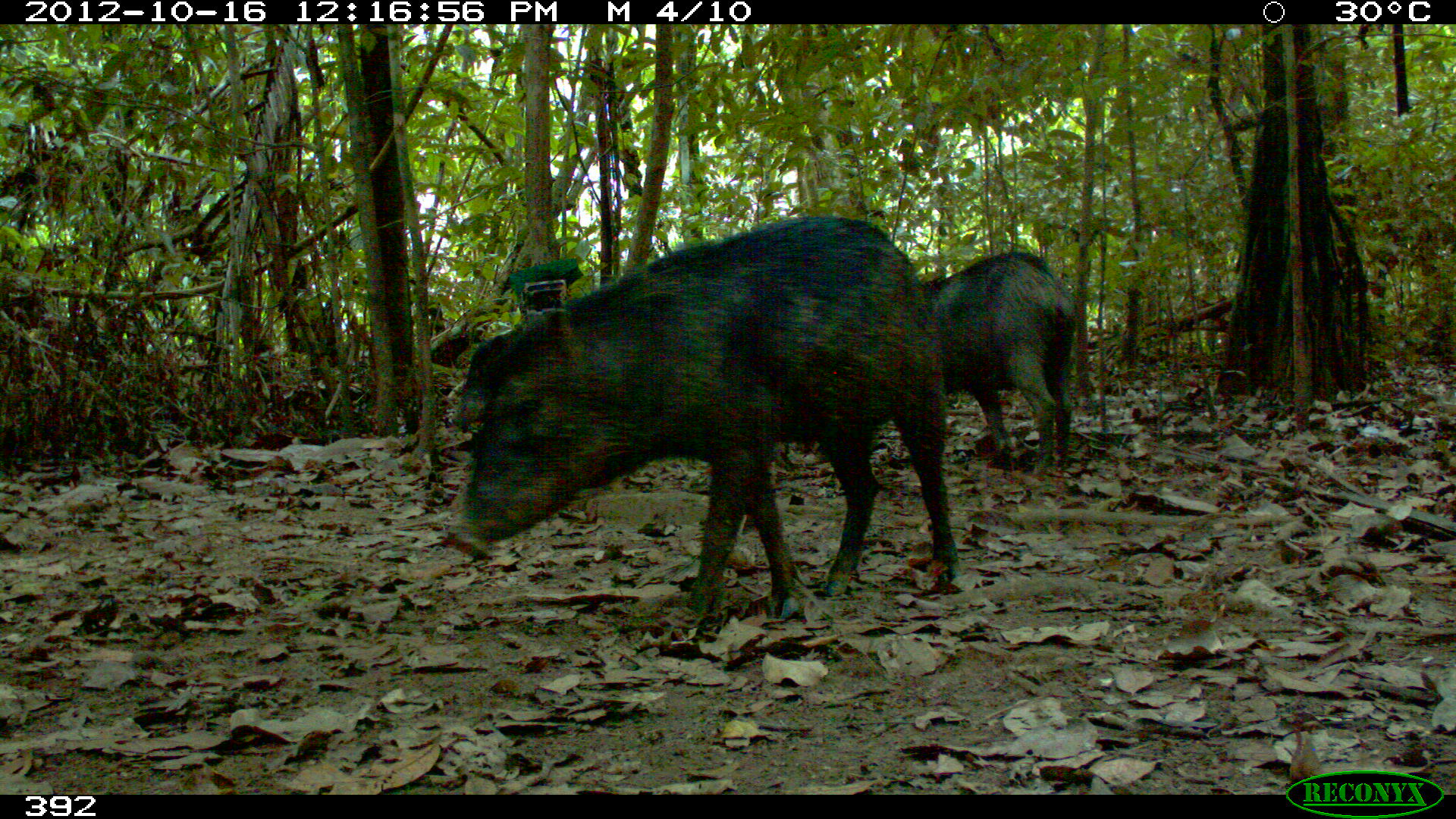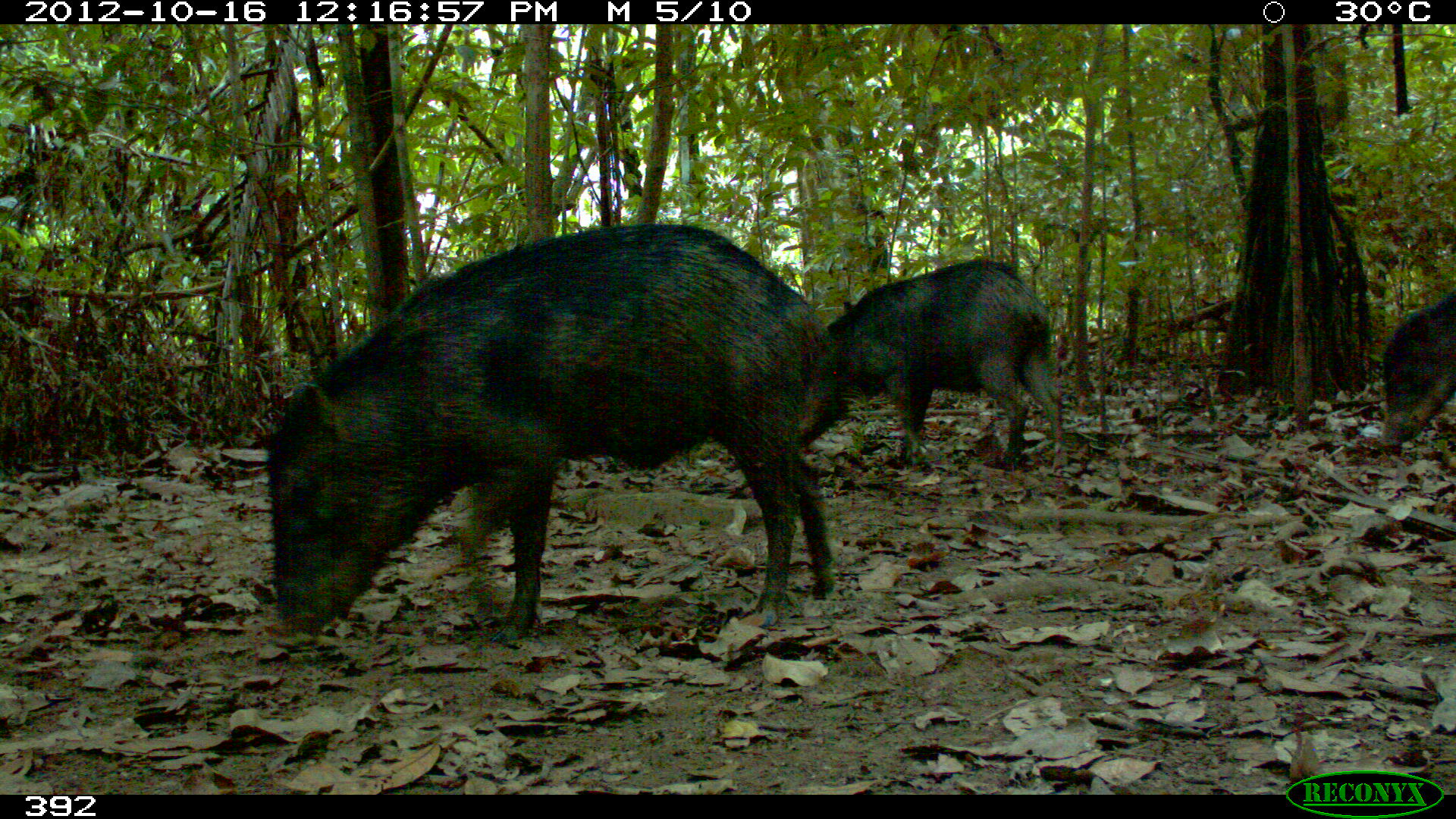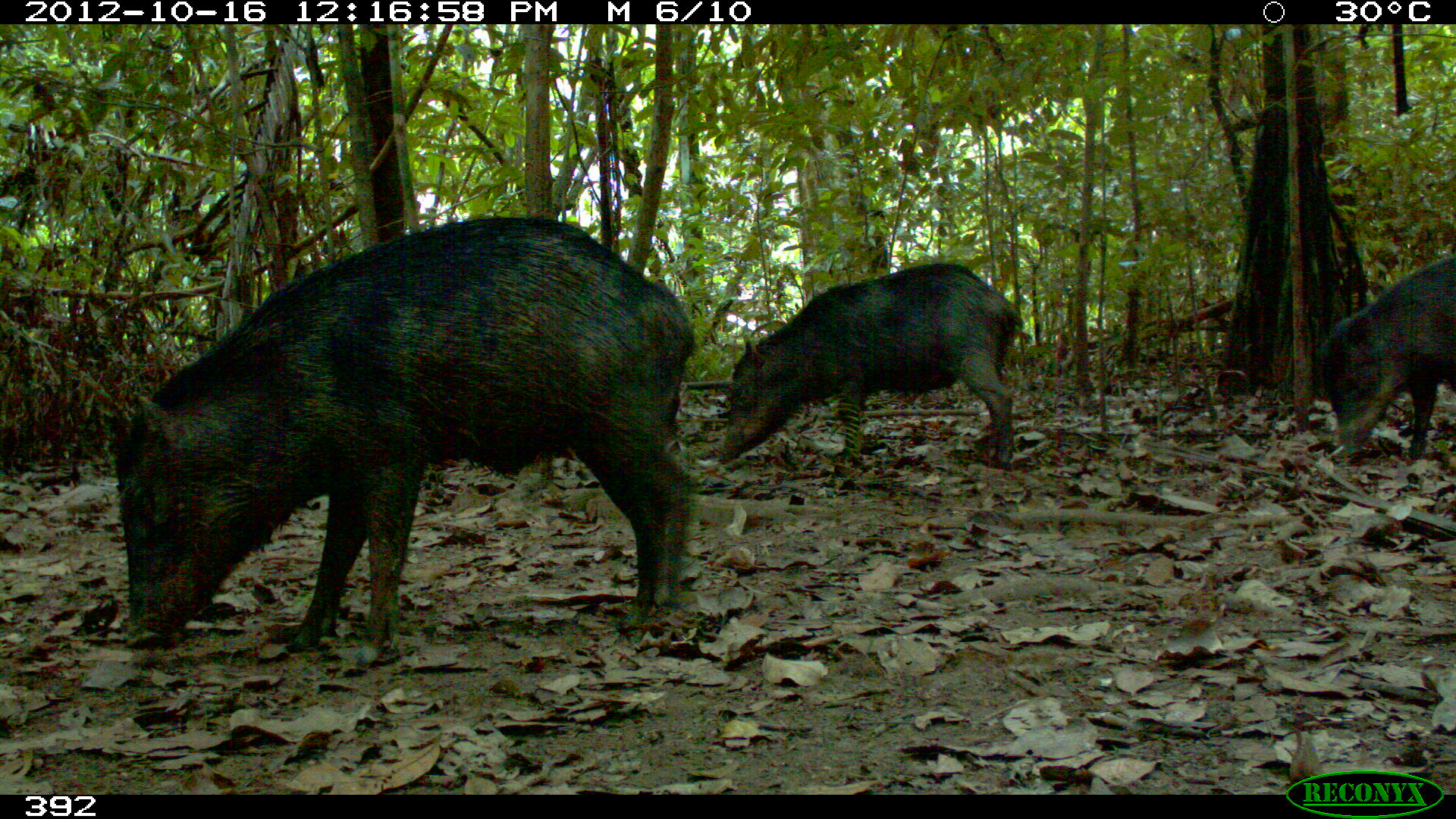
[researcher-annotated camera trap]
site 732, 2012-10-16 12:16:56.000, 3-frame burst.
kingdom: Animalia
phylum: Chordata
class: Mammalia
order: Artiodactyla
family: Tayassuidae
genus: Tayassu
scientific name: Tayassu pecari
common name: white-lipped peccary